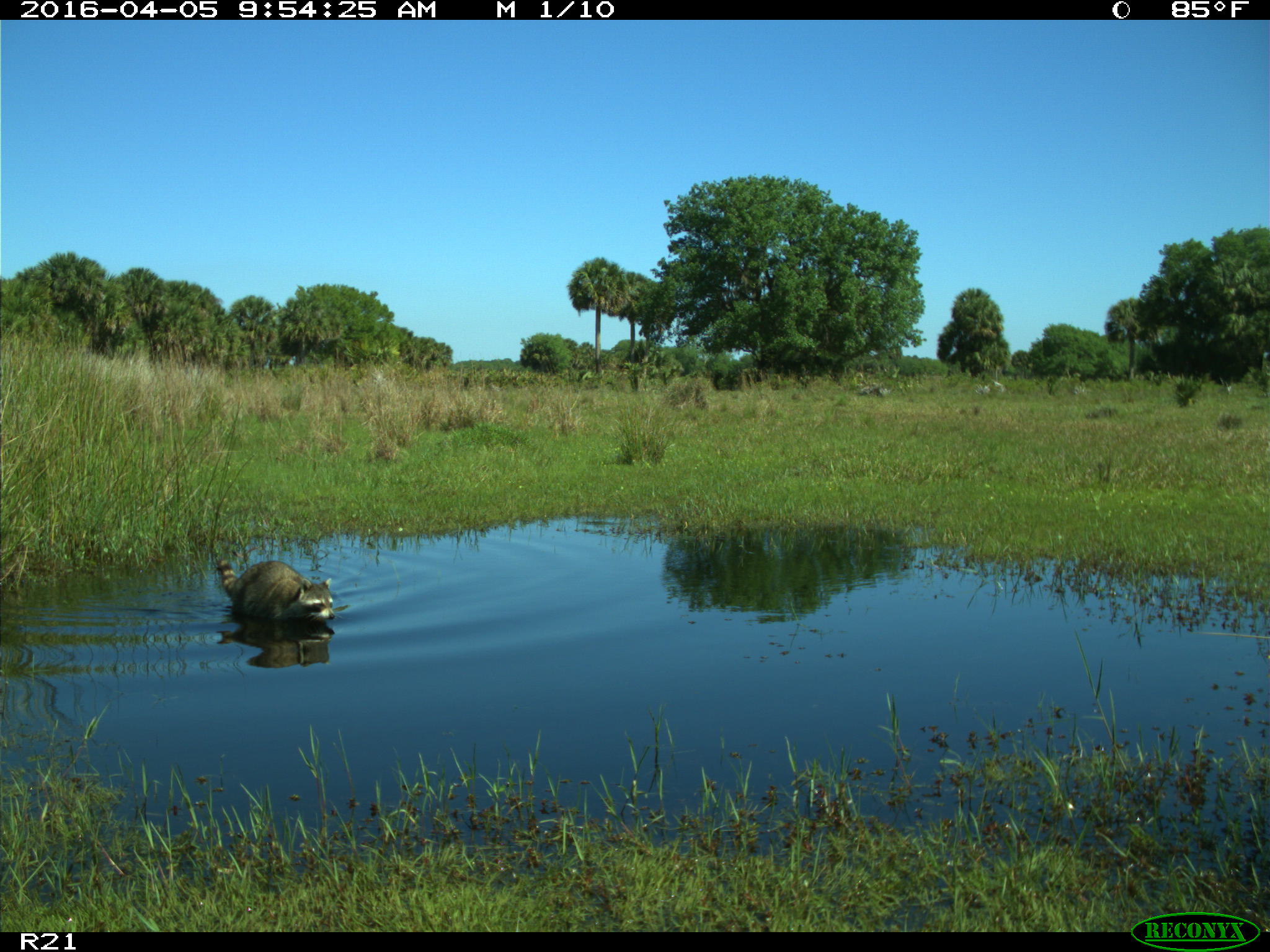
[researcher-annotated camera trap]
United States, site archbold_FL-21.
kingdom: Animalia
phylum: Chordata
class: Mammalia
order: Carnivora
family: Procyonidae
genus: Procyon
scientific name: Procyon lotor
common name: common raccoon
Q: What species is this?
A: Procyon lotor (common raccoon).